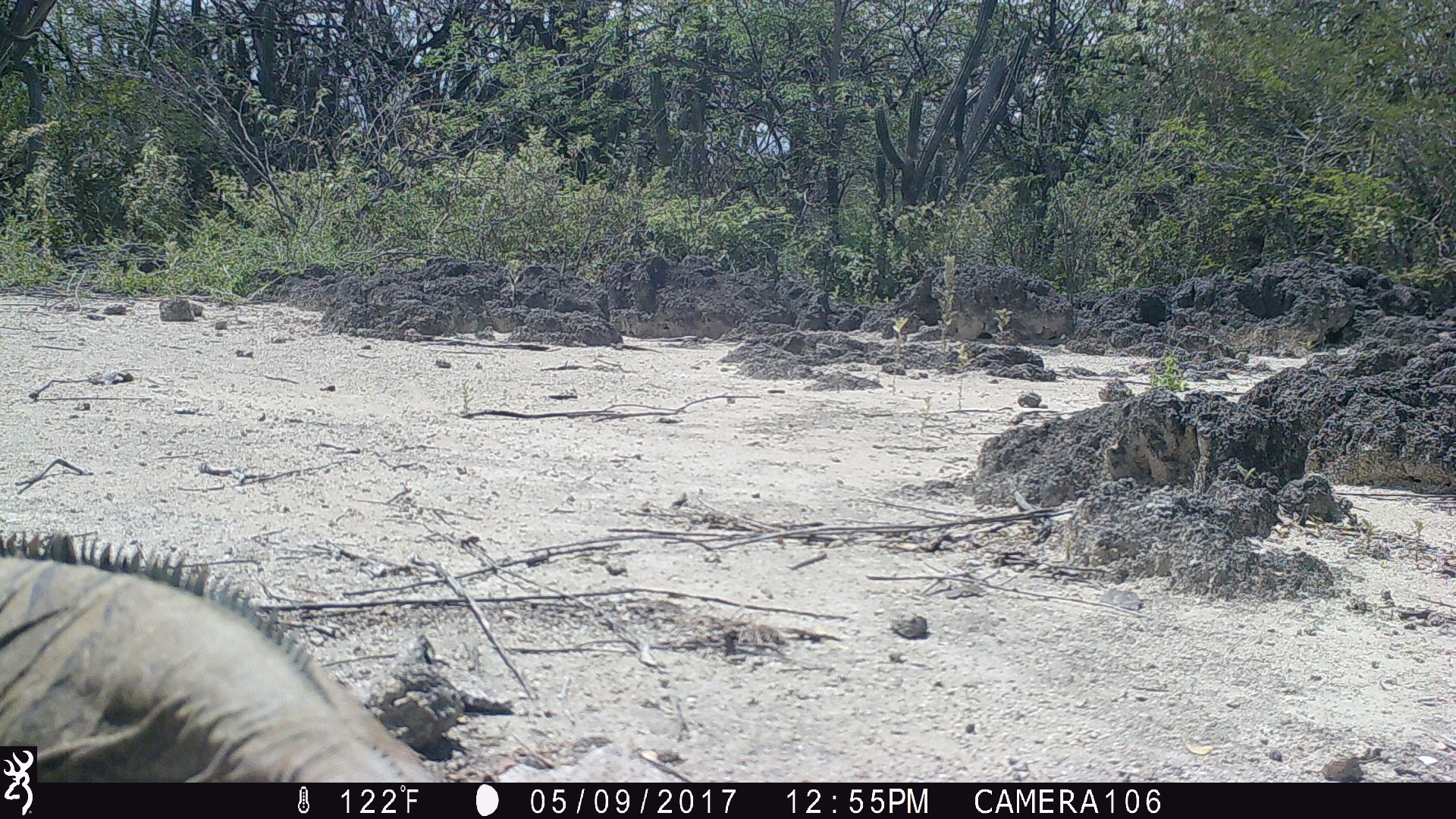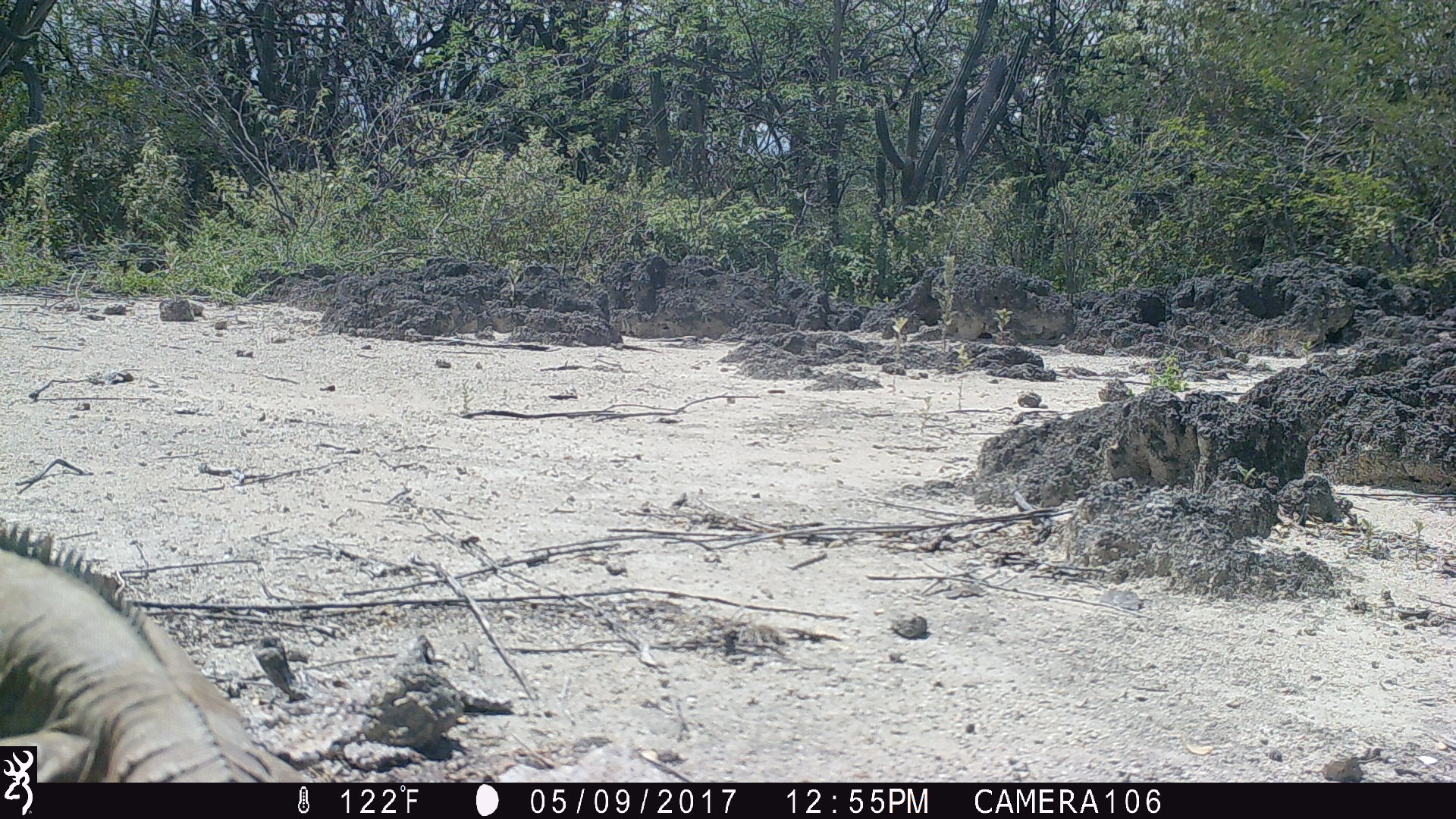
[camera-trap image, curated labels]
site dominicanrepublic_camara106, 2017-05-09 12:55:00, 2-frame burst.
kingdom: Animalia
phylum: Chordata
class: Reptilia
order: Squamata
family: Iguanidae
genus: Iguana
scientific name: Iguana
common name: typical iguanas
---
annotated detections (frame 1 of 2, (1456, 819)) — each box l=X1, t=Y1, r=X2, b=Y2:
iguana: l=0, t=526, r=434, b=747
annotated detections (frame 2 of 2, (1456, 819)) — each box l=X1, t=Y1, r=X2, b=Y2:
iguana: l=0, t=526, r=283, b=781